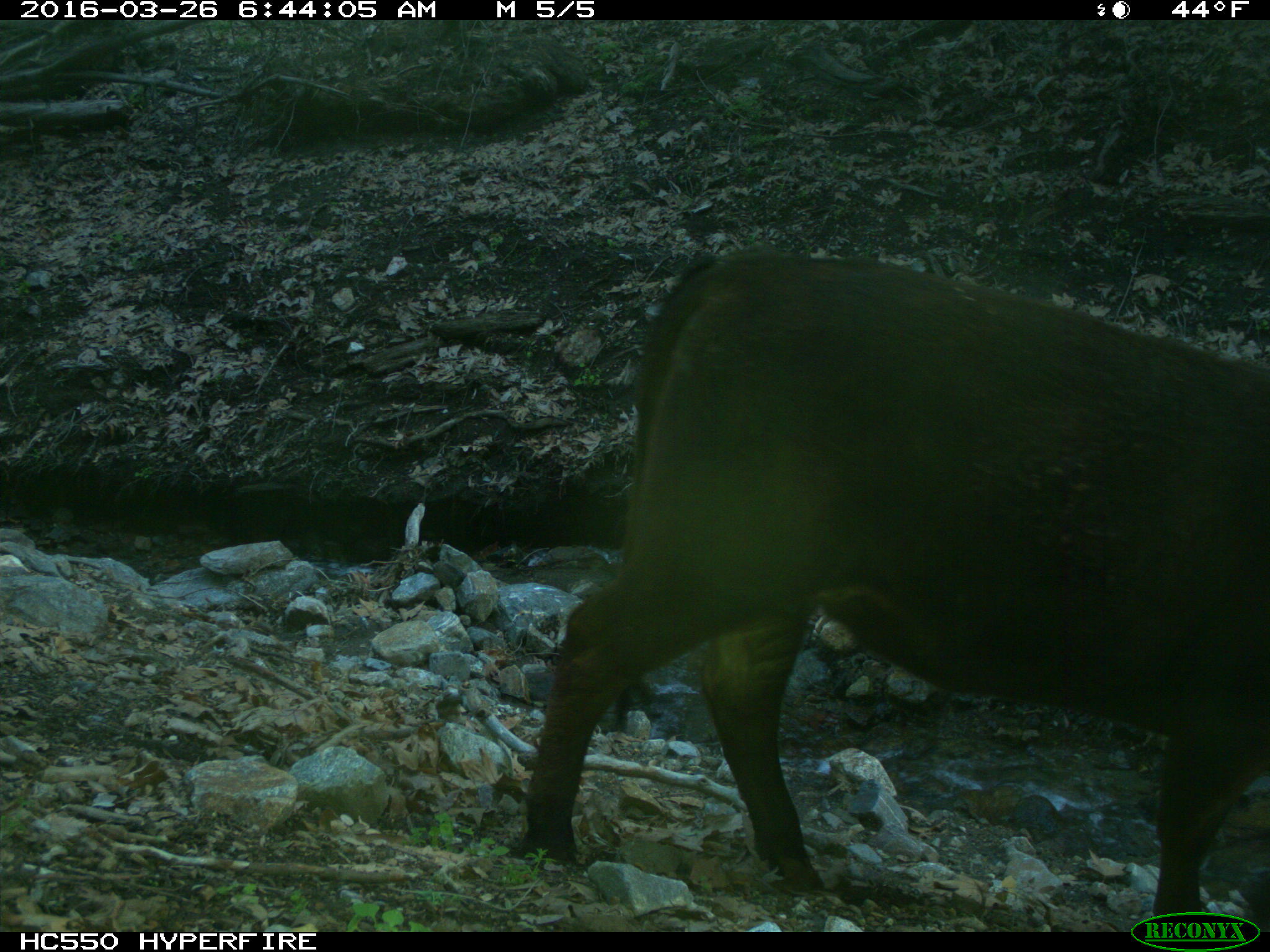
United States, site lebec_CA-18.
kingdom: Animalia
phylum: Chordata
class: Mammalia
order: Artiodactyla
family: Bovidae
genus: Bos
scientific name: Bos taurus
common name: domestic cow